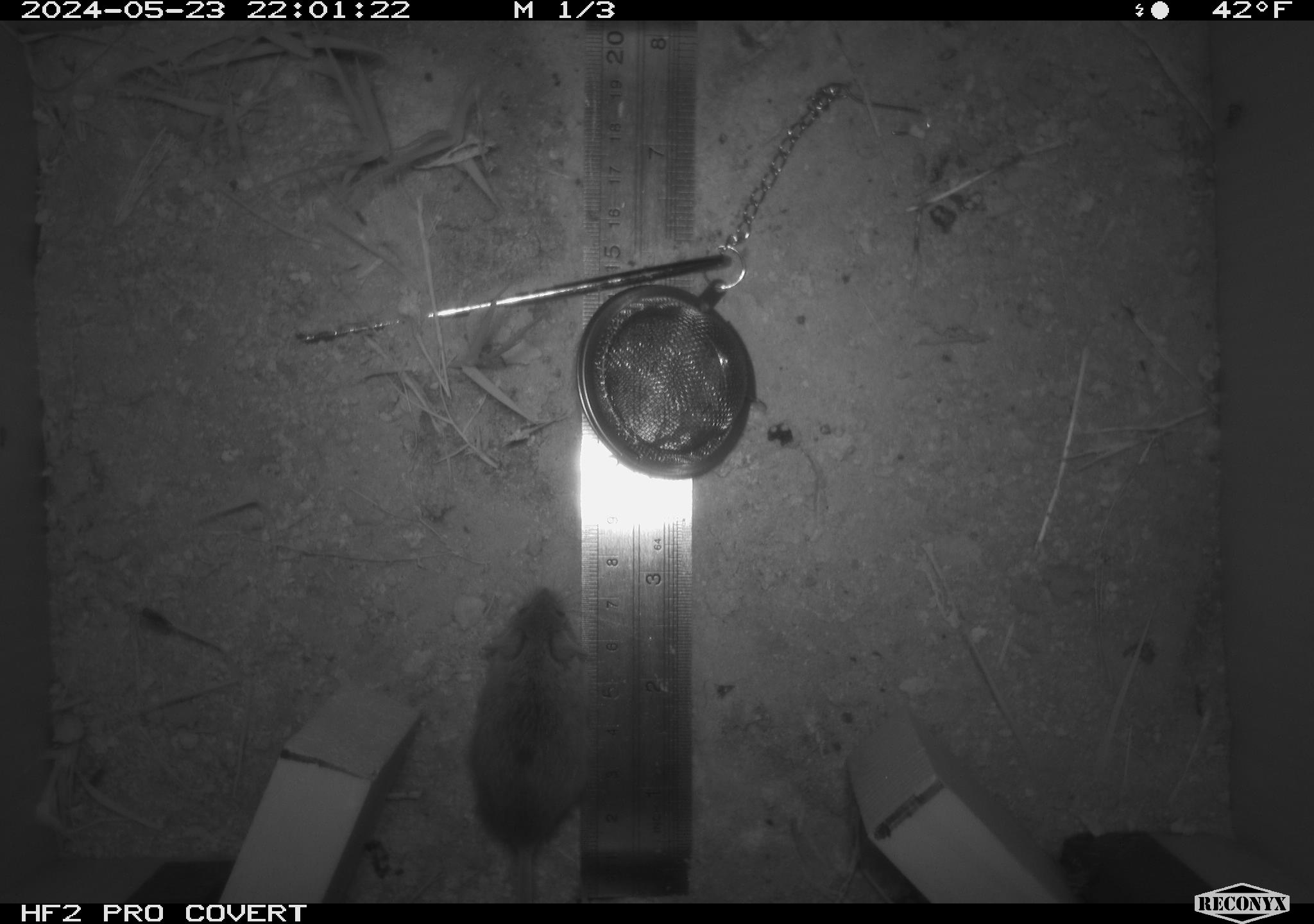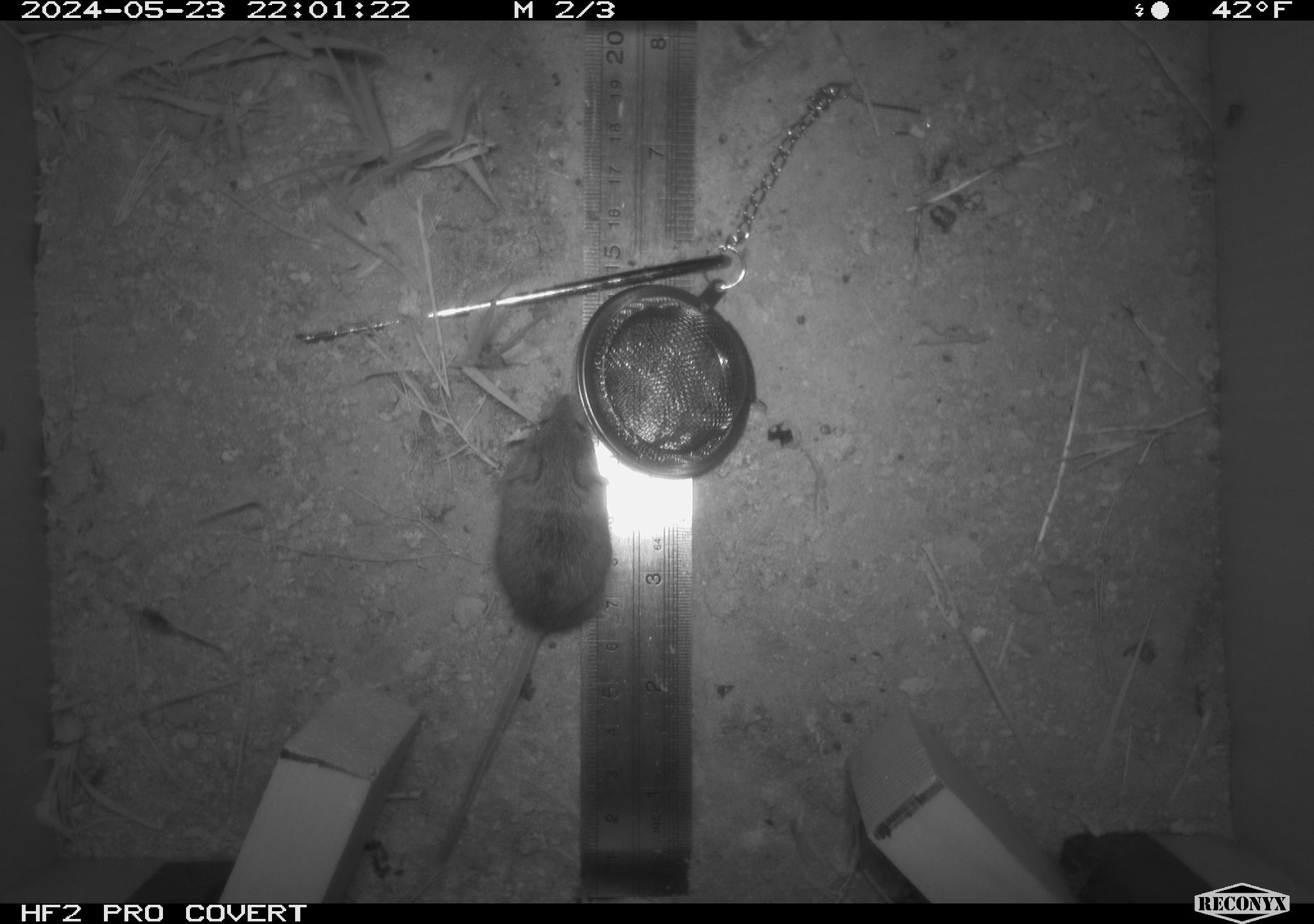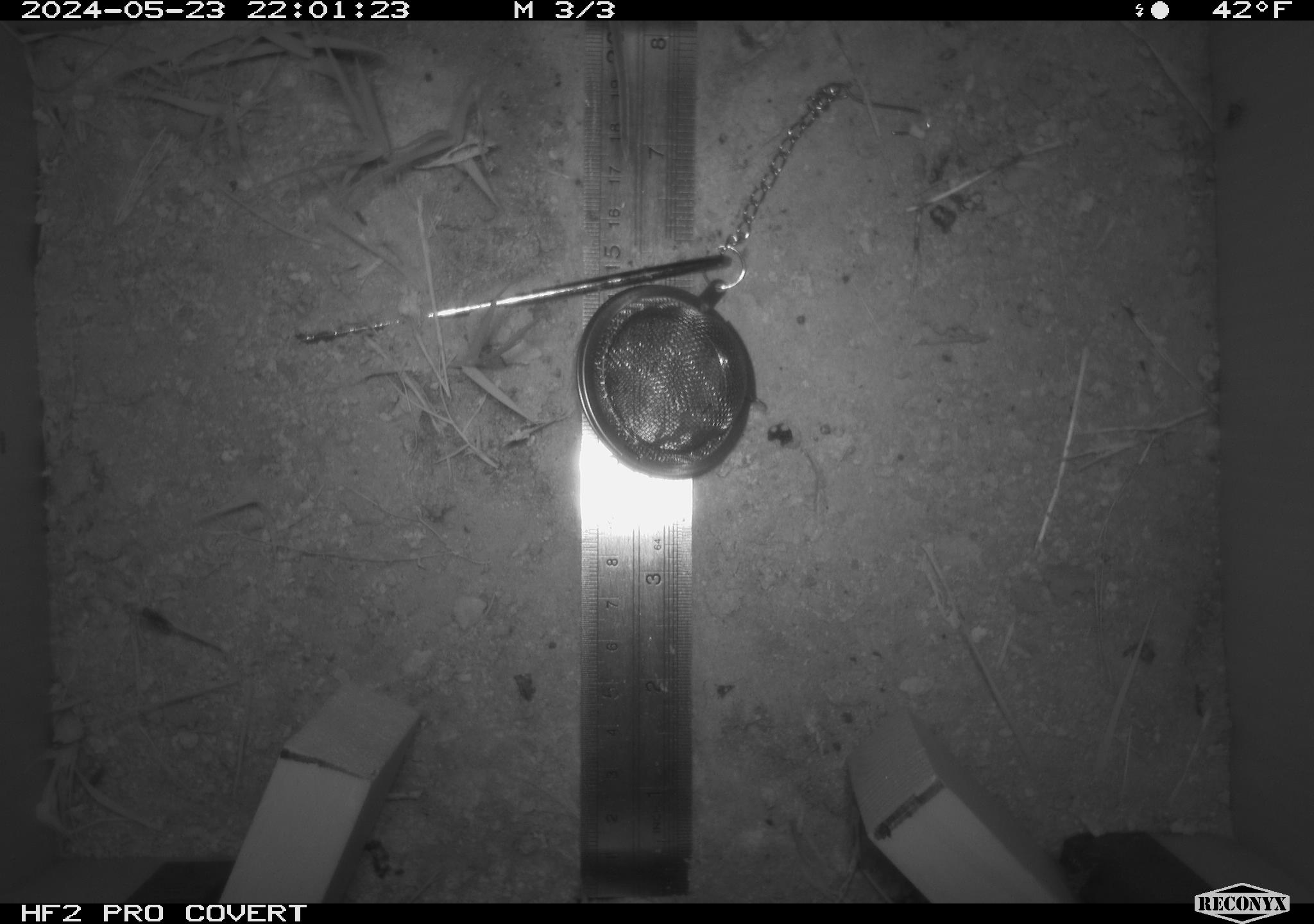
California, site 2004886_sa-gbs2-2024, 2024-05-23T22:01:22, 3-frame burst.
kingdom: Animalia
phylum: Chordata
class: Mammalia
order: Rodentia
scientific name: Rodentia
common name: mouse species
Mouse species (Rodentia).